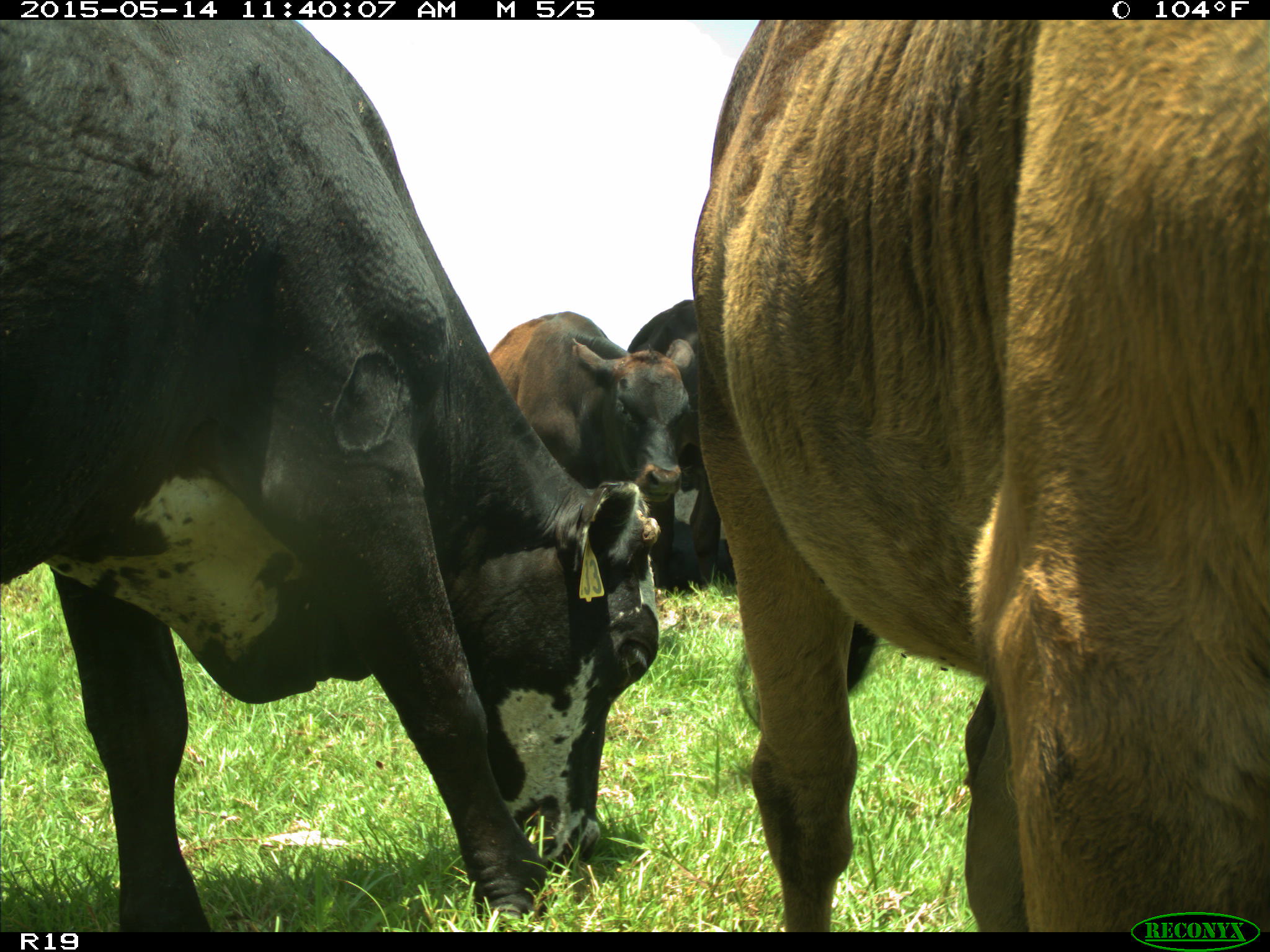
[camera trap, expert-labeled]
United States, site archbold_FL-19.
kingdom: Animalia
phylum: Chordata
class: Mammalia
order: Artiodactyla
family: Bovidae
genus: Bos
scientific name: Bos taurus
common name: domestic cow